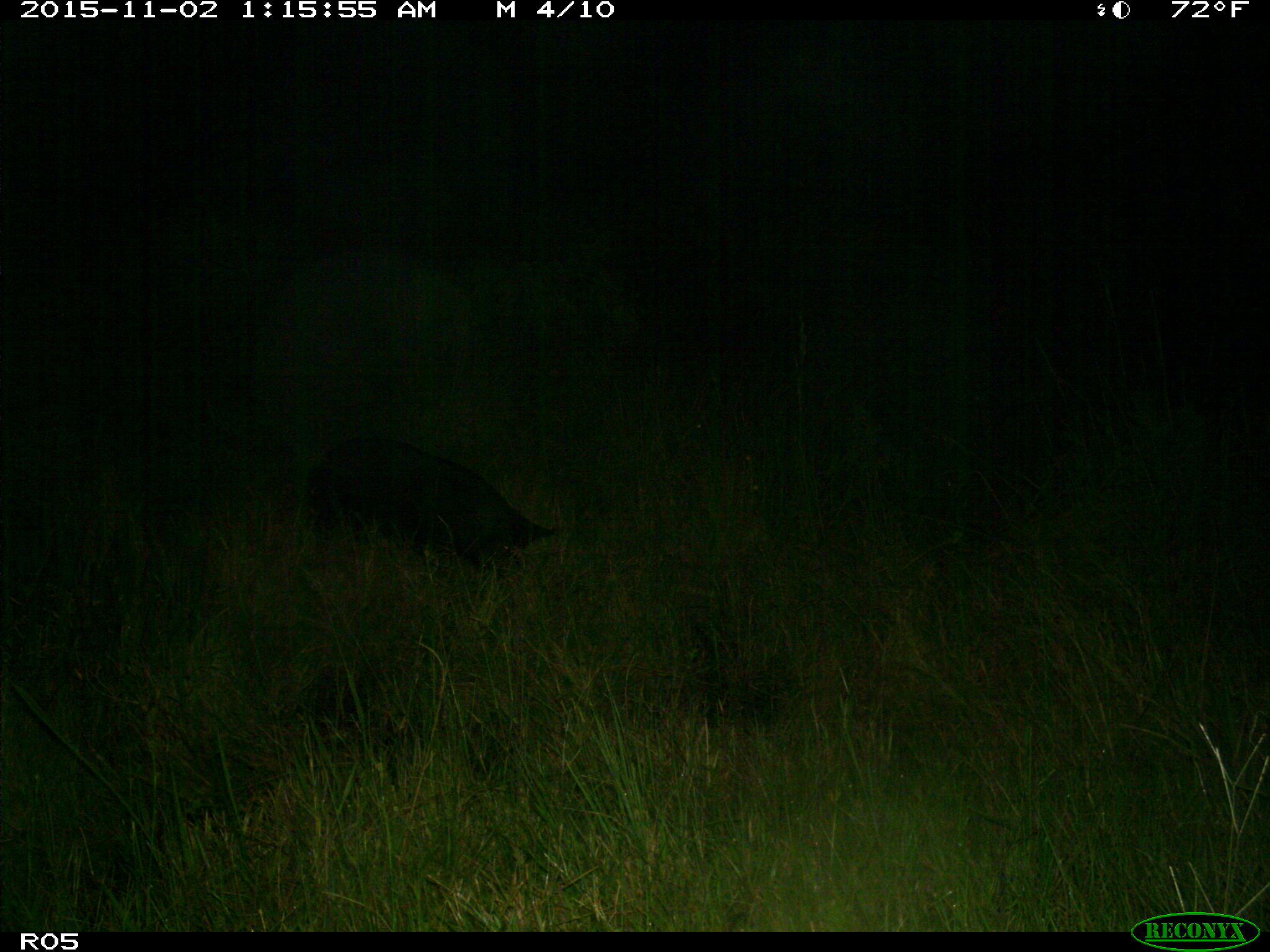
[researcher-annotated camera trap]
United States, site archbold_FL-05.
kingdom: Animalia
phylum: Chordata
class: Mammalia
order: Artiodactyla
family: Suidae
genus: Sus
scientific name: Sus scrofa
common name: wild boar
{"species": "Sus scrofa (wild boar)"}